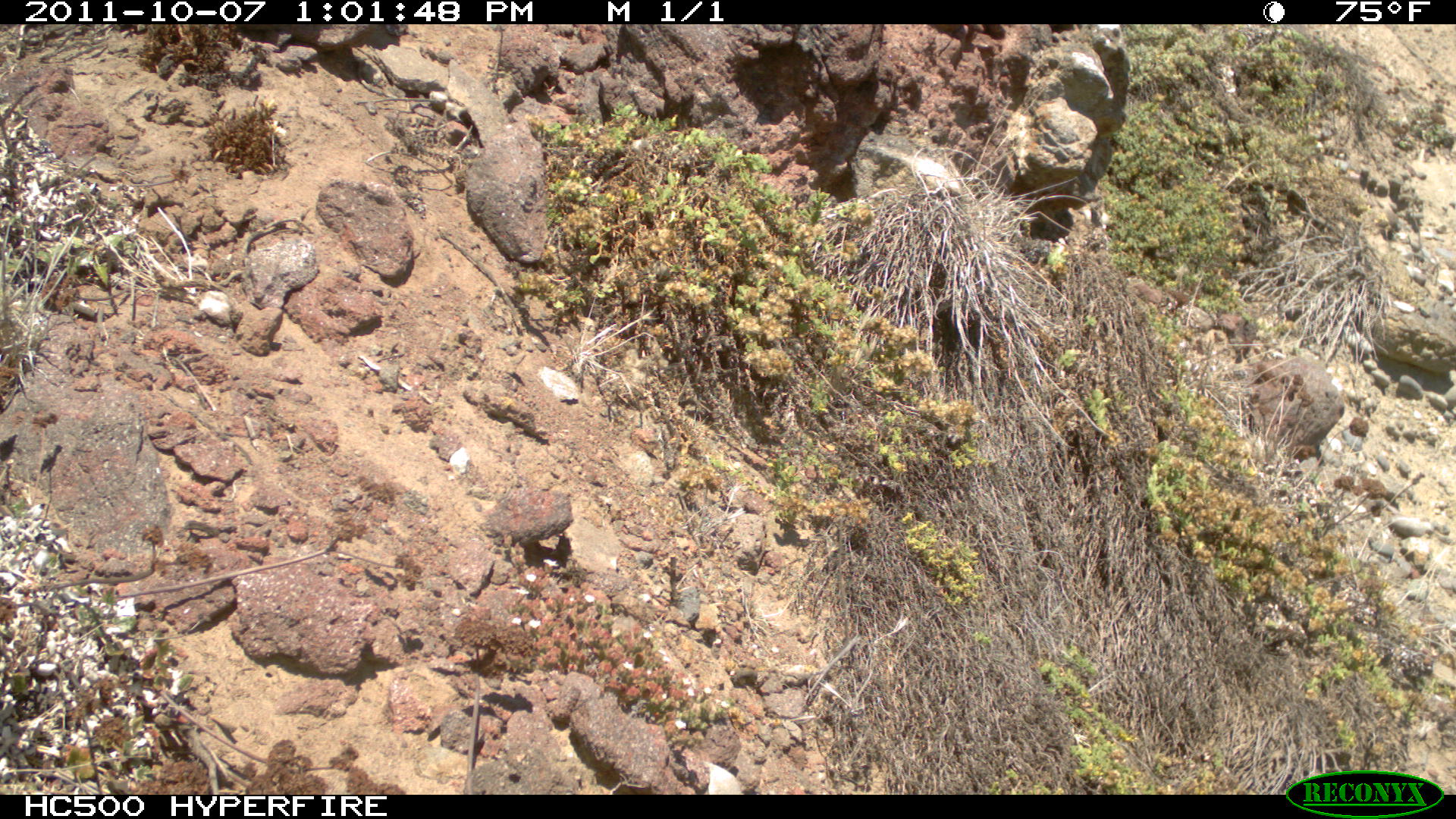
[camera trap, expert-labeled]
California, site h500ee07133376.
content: no animal present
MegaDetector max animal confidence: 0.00